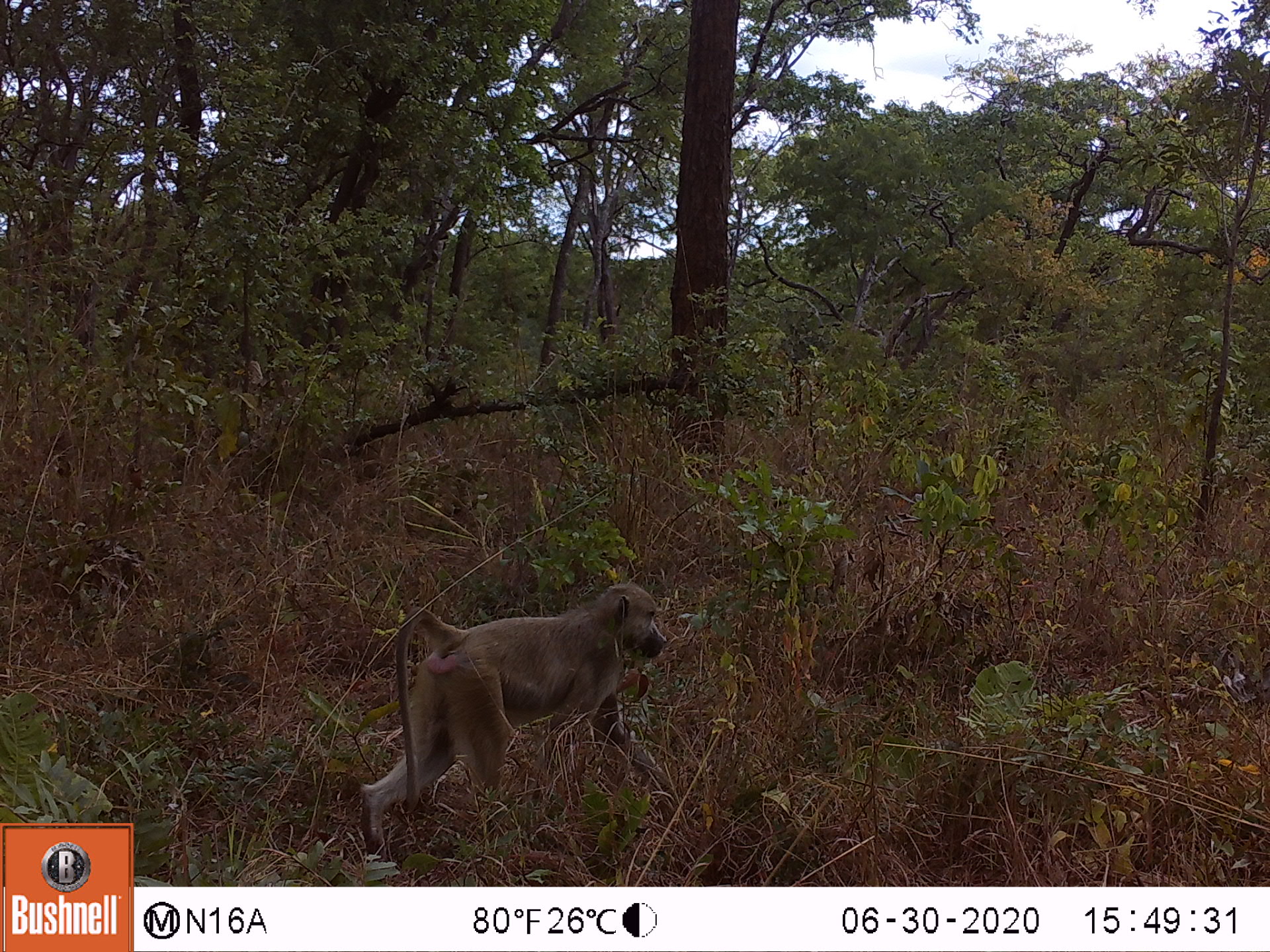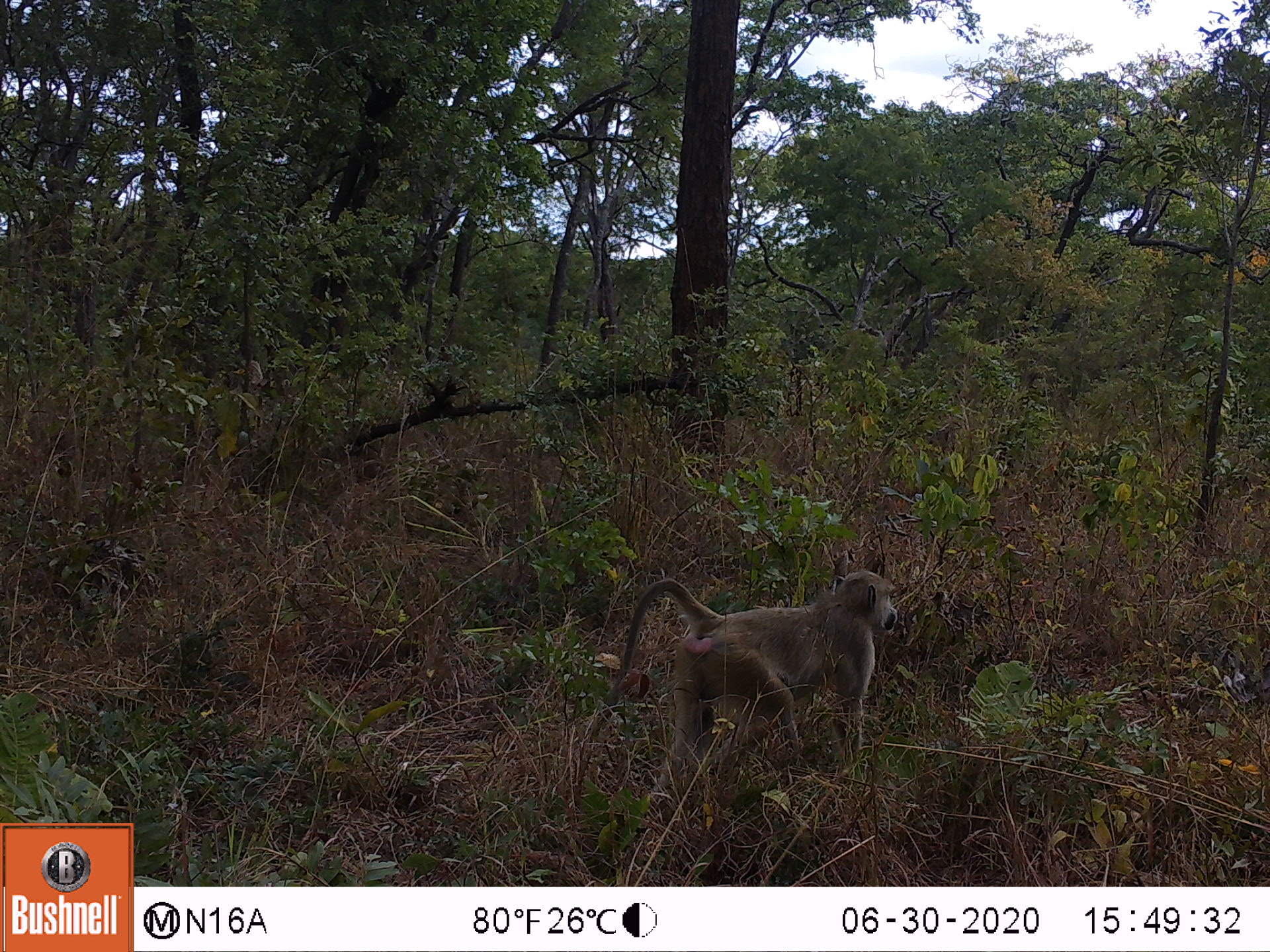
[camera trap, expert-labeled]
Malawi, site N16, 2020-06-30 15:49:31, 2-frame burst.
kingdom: Animalia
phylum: Chordata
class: Mammalia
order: Primates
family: Cercopithecidae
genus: Papio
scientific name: Papio cynocephalus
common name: yellow baboon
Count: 1.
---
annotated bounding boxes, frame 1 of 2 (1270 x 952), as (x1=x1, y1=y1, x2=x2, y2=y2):
yellow baboon: (x1=364, y1=582, x2=668, y2=850)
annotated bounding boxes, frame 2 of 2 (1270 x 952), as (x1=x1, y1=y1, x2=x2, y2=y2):
yellow baboon: (x1=580, y1=570, x2=897, y2=820)